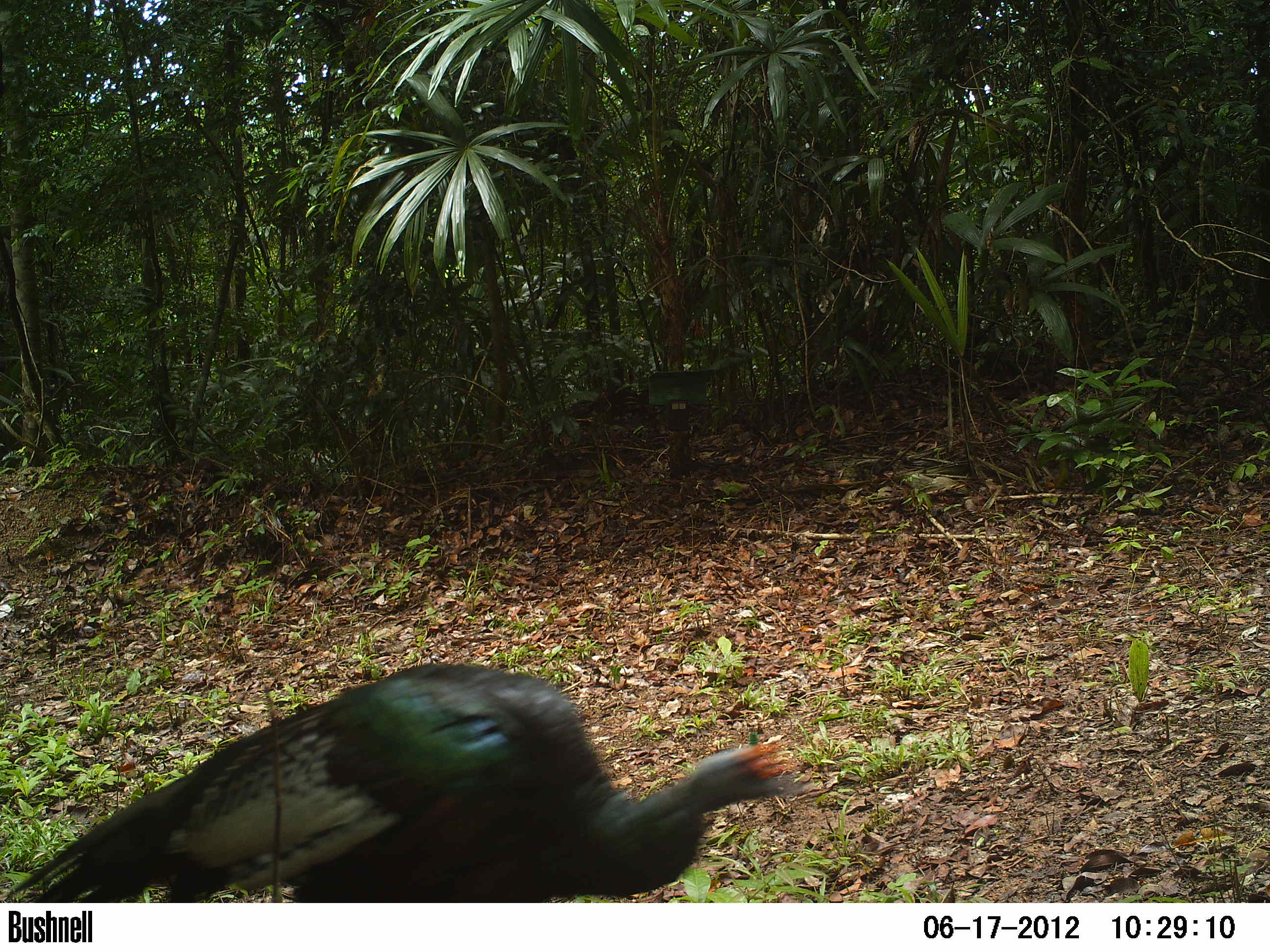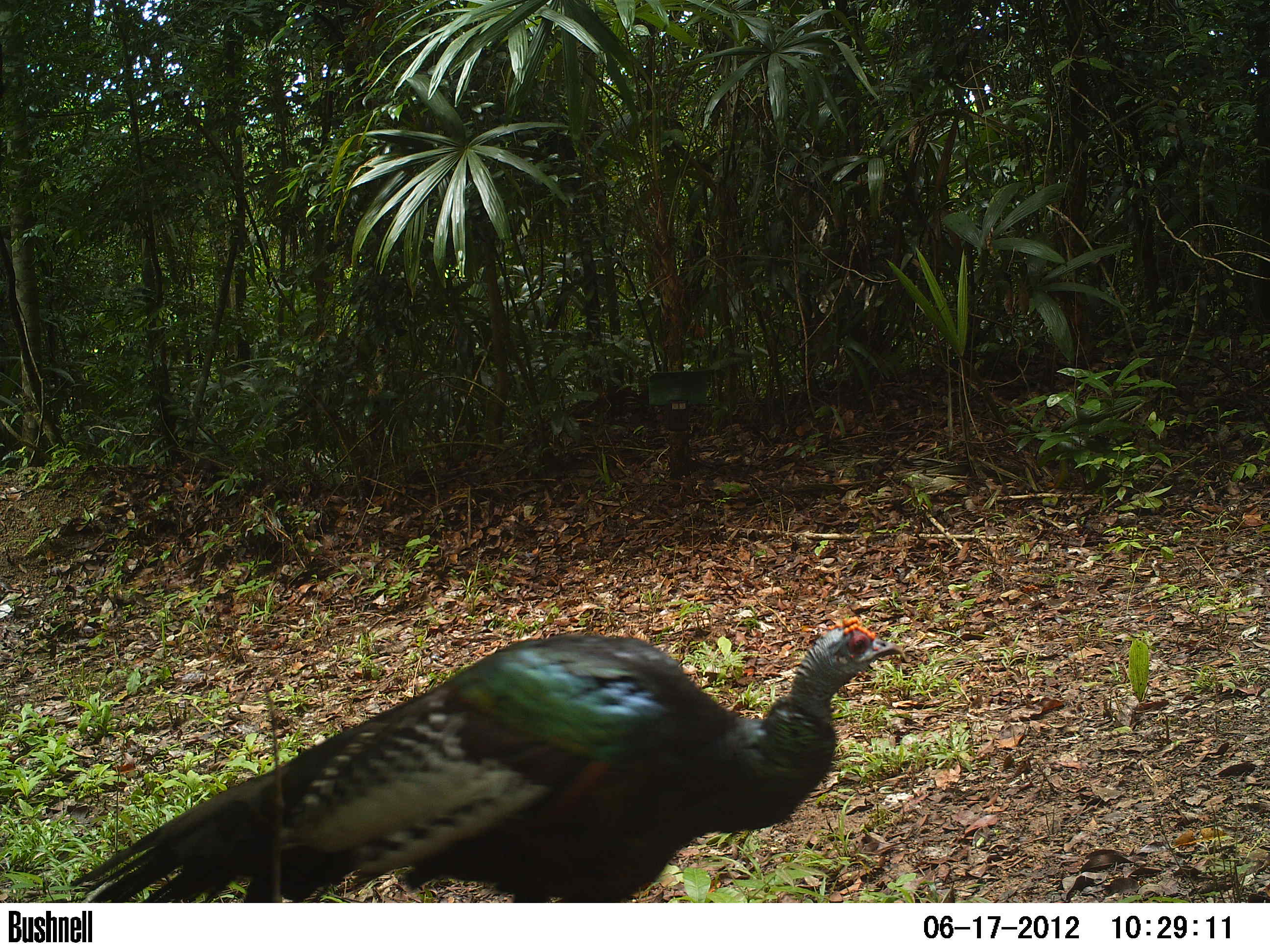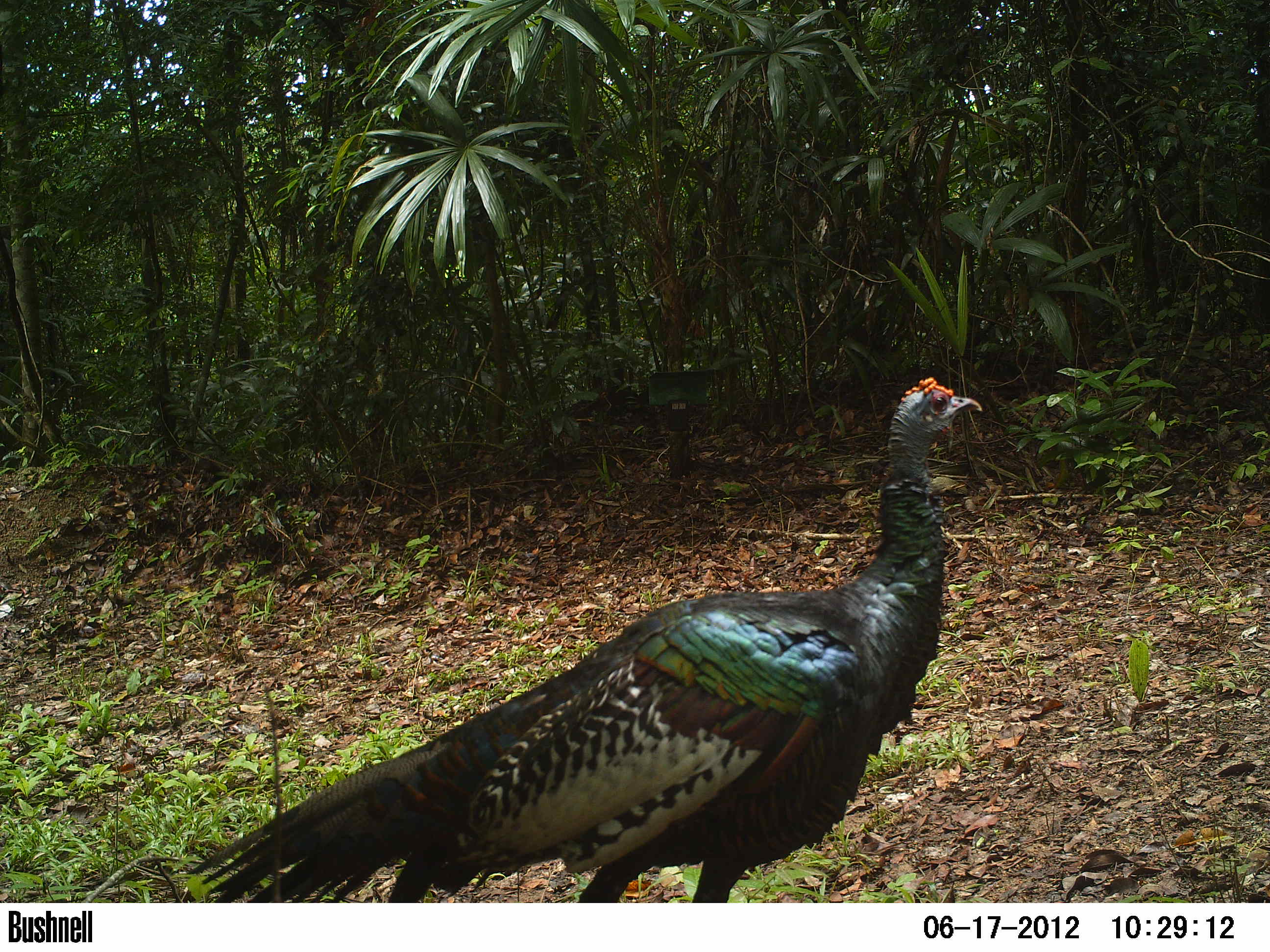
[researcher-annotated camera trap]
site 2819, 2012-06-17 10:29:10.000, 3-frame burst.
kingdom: Animalia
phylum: Chordata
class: Aves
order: Galliformes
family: Phasianidae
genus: Meleagris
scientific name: Meleagris ocellata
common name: ocellated turkey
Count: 2.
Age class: adult.